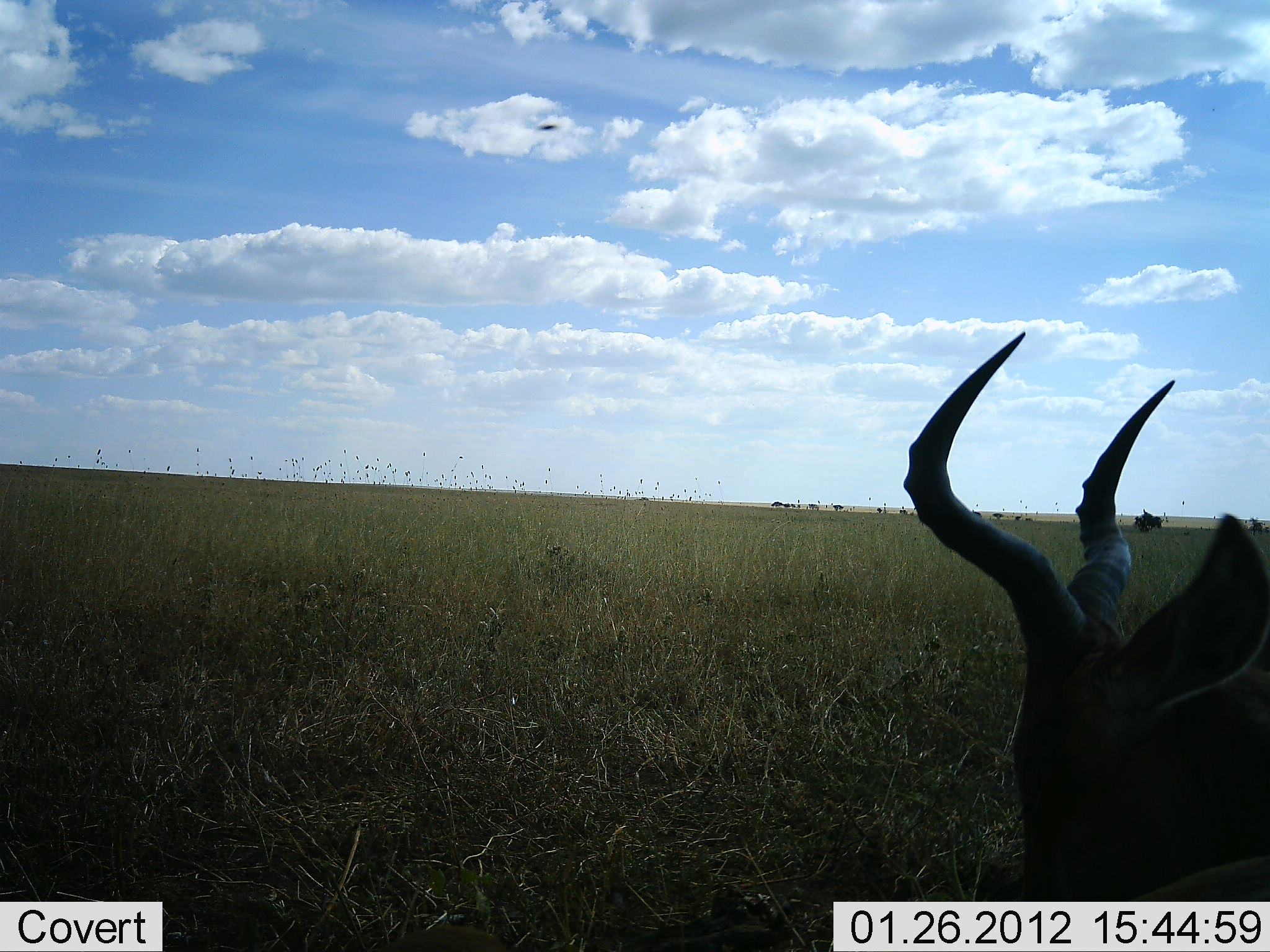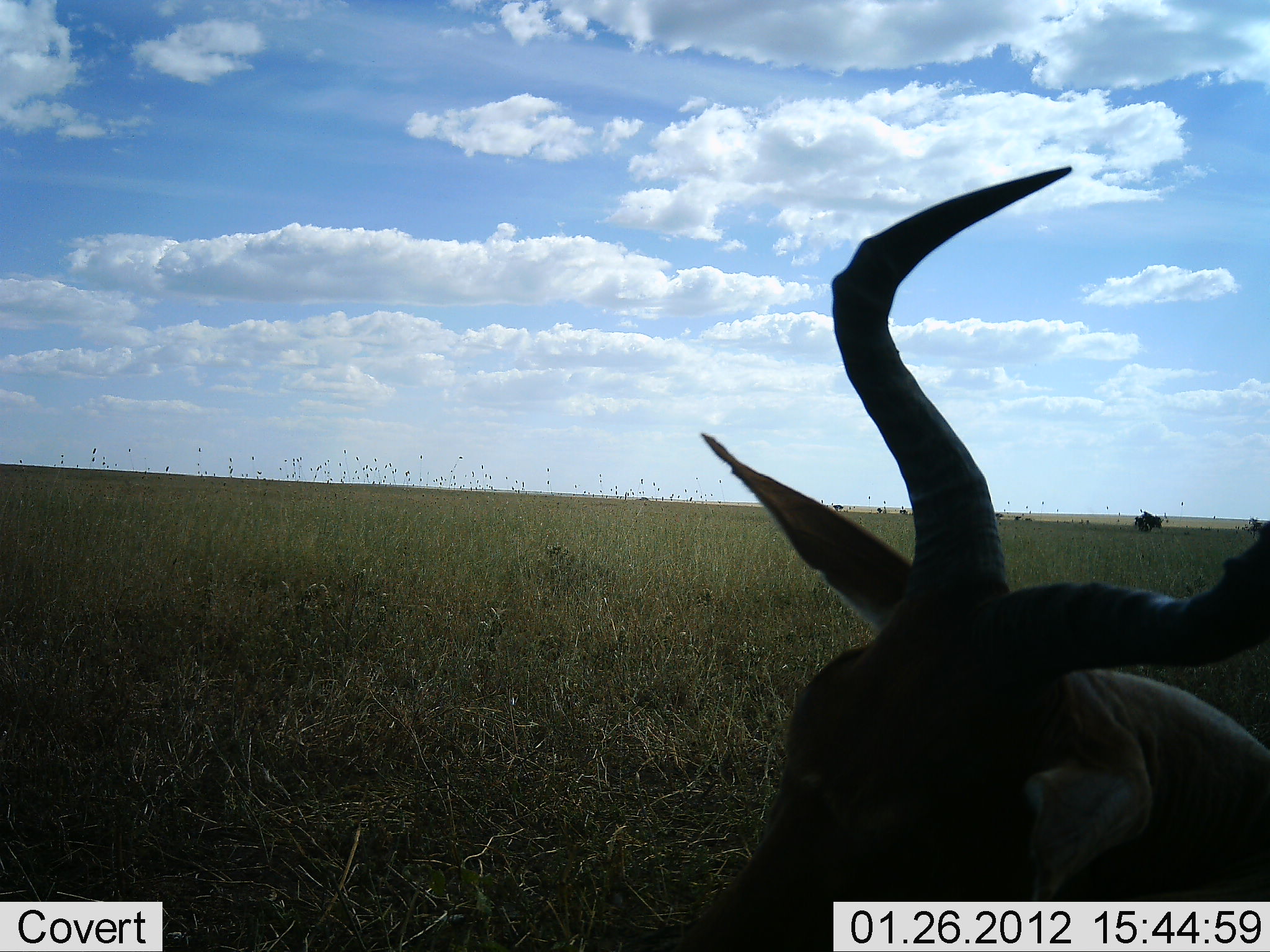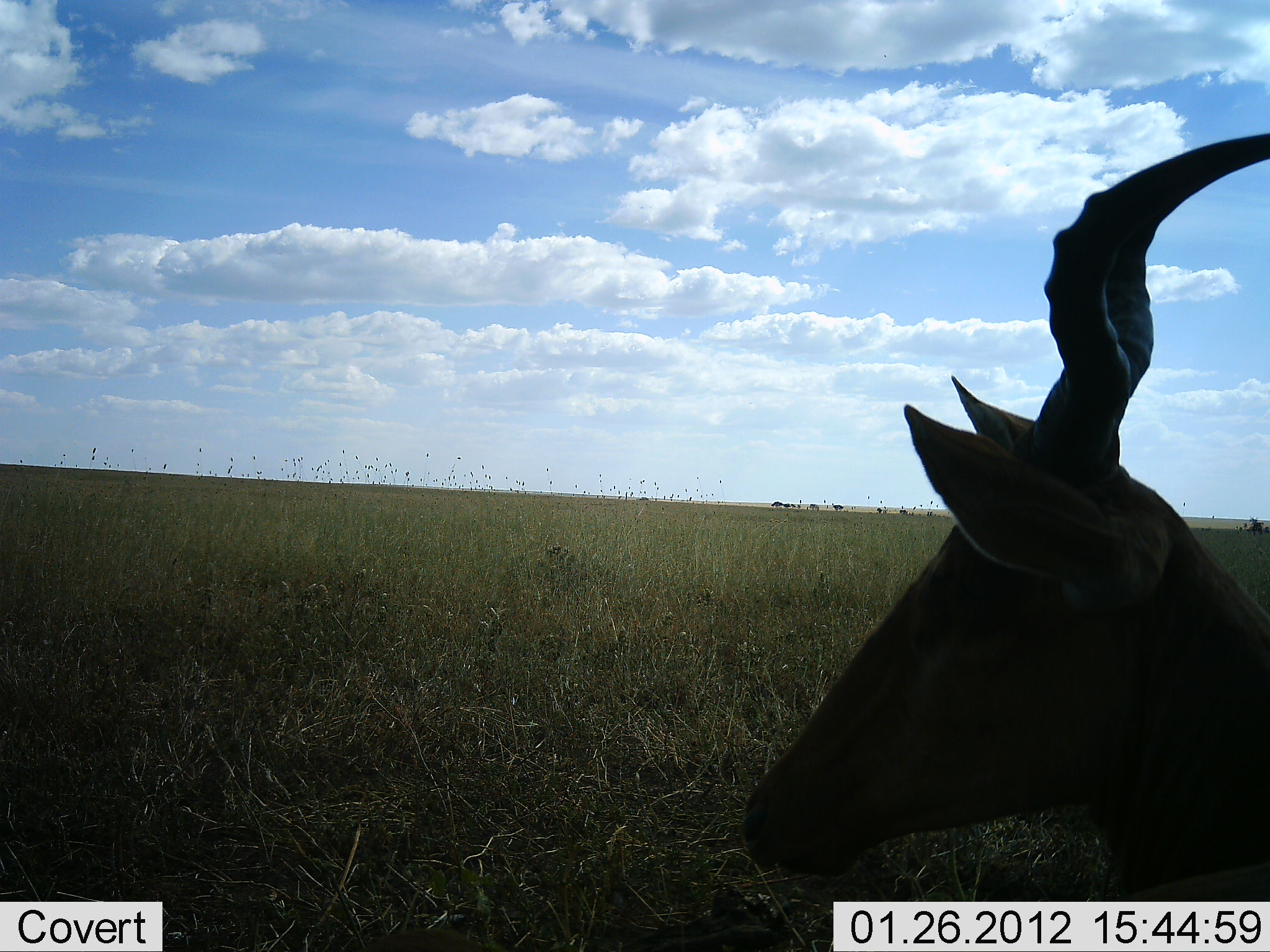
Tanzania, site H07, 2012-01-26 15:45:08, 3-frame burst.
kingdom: Animalia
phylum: Chordata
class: Mammalia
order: Artiodactyla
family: Bovidae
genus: Alcelaphus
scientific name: Alcelaphus buselaphus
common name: hartebeest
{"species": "hartebeest (Alcelaphus buselaphus)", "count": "1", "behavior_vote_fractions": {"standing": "39%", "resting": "50%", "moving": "6%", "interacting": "0%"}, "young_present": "0%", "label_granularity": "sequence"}